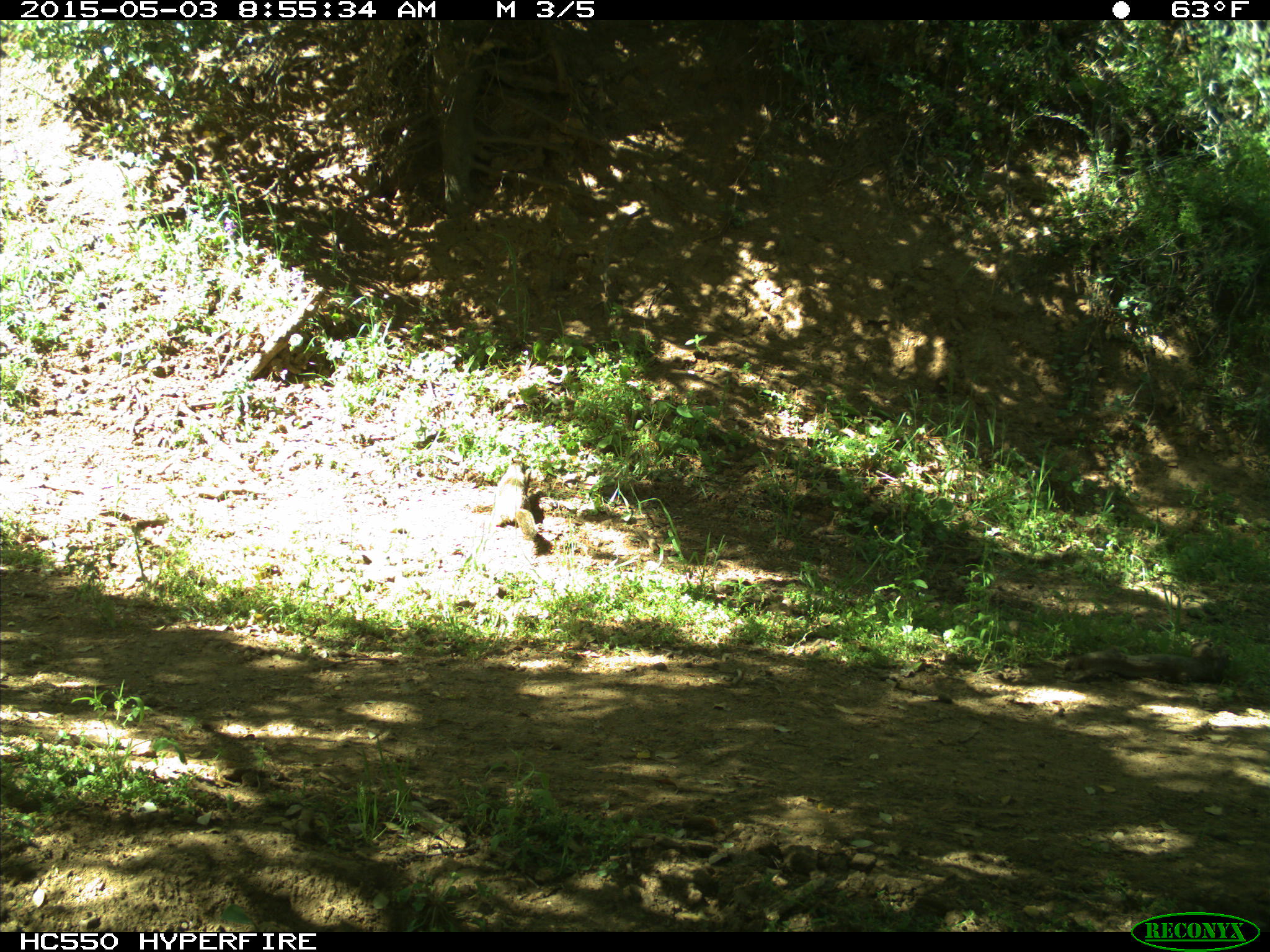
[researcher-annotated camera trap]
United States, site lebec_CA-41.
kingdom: Animalia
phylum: Chordata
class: Mammalia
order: Rodentia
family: Sciuridae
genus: Otospermophilus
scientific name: Otospermophilus beecheyi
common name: california ground squirrel